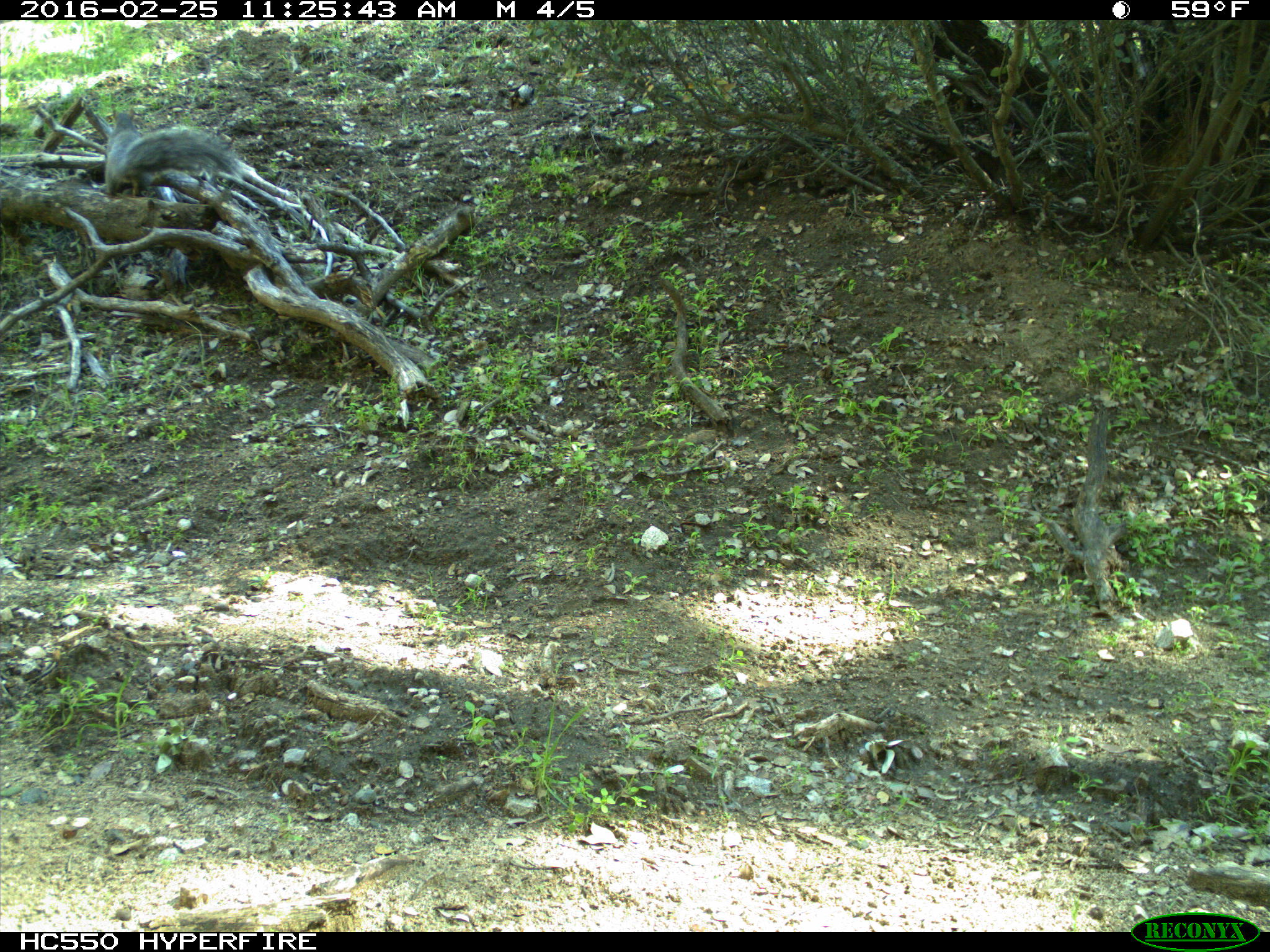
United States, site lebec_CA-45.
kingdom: Animalia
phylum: Chordata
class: Mammalia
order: Rodentia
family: Sciuridae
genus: Sciurus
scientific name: Sciurus carolinensis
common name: eastern gray squirrel